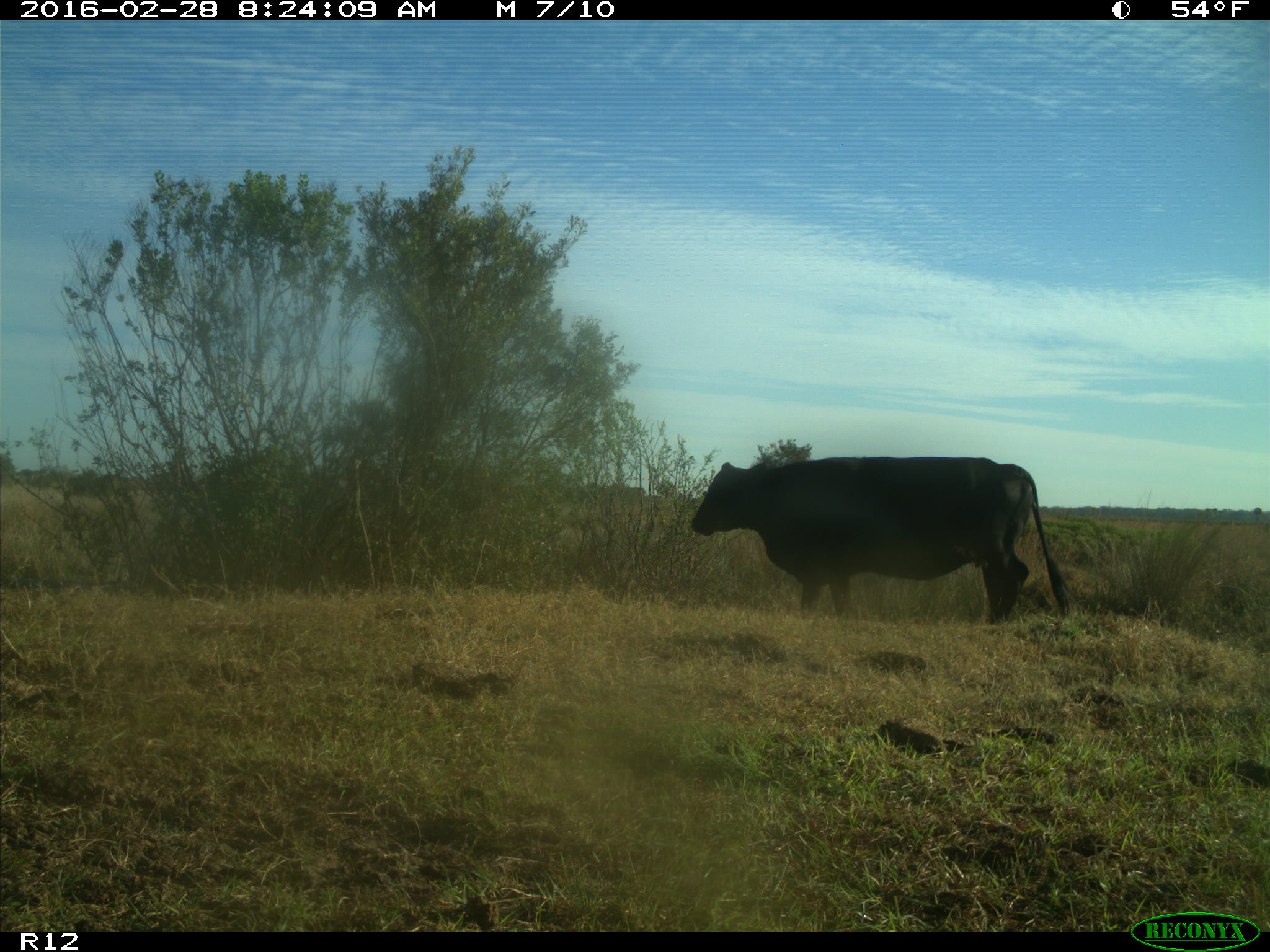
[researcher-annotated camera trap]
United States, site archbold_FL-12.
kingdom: Animalia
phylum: Chordata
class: Mammalia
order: Artiodactyla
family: Bovidae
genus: Bos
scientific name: Bos taurus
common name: domestic cow